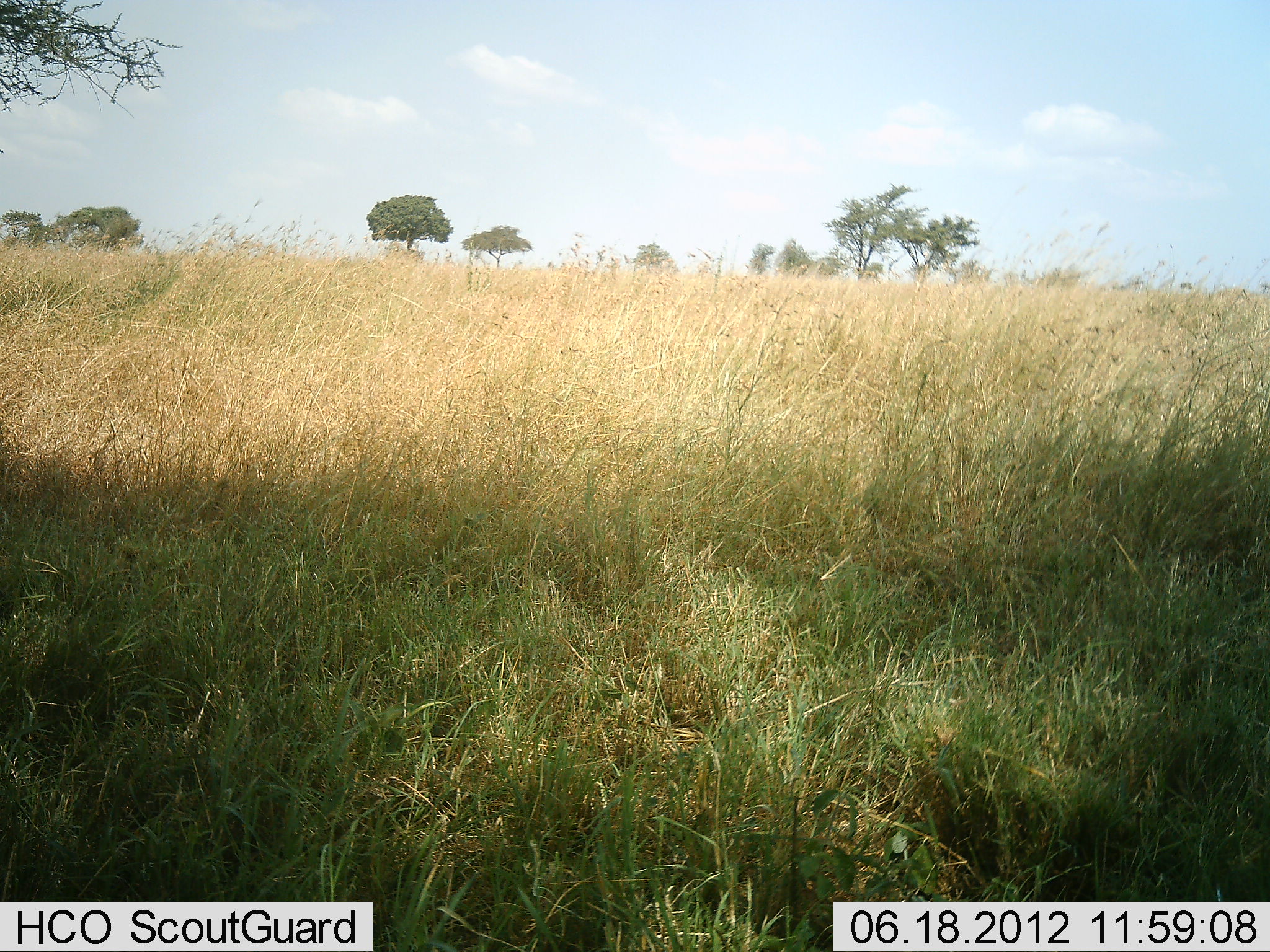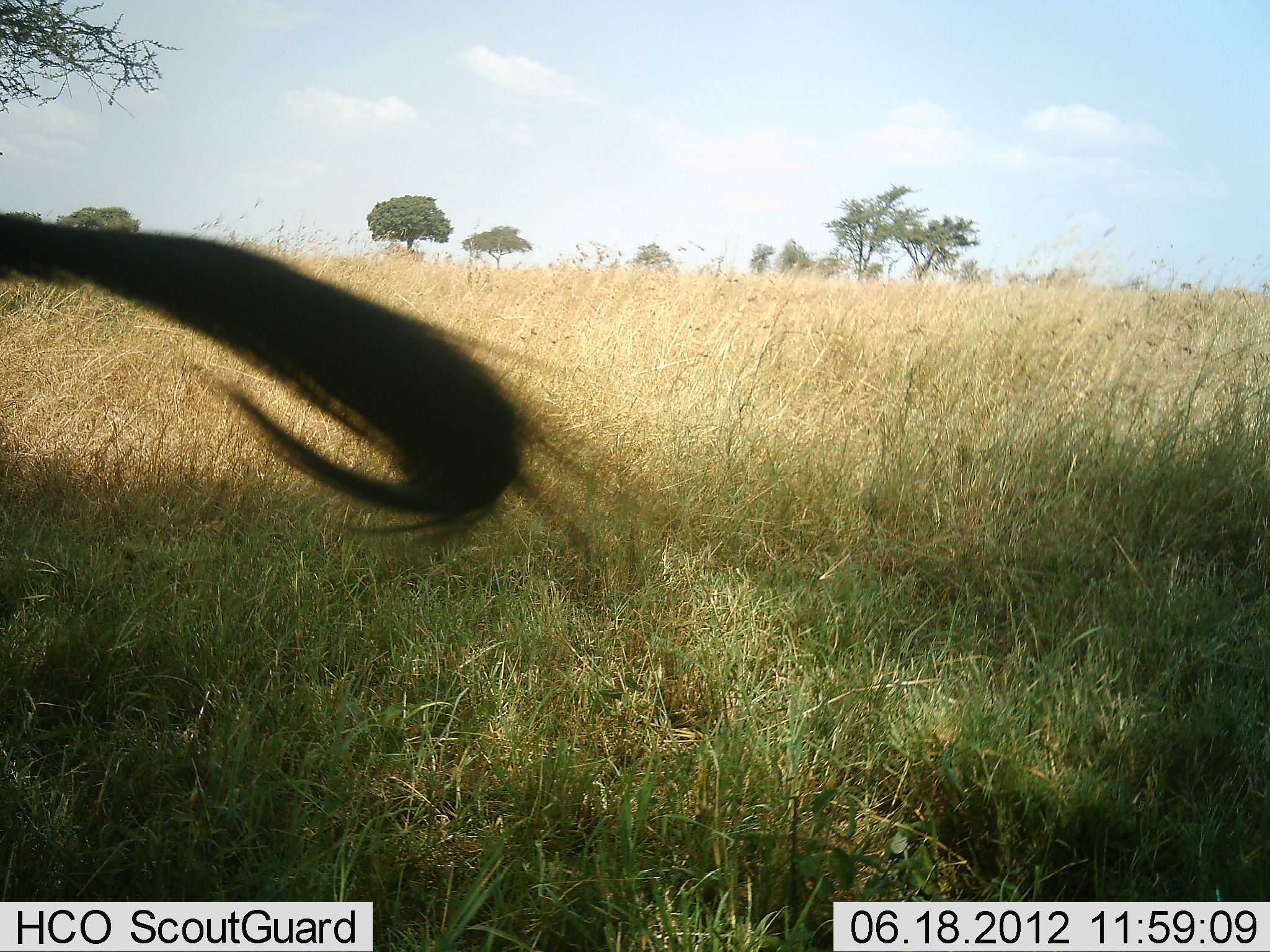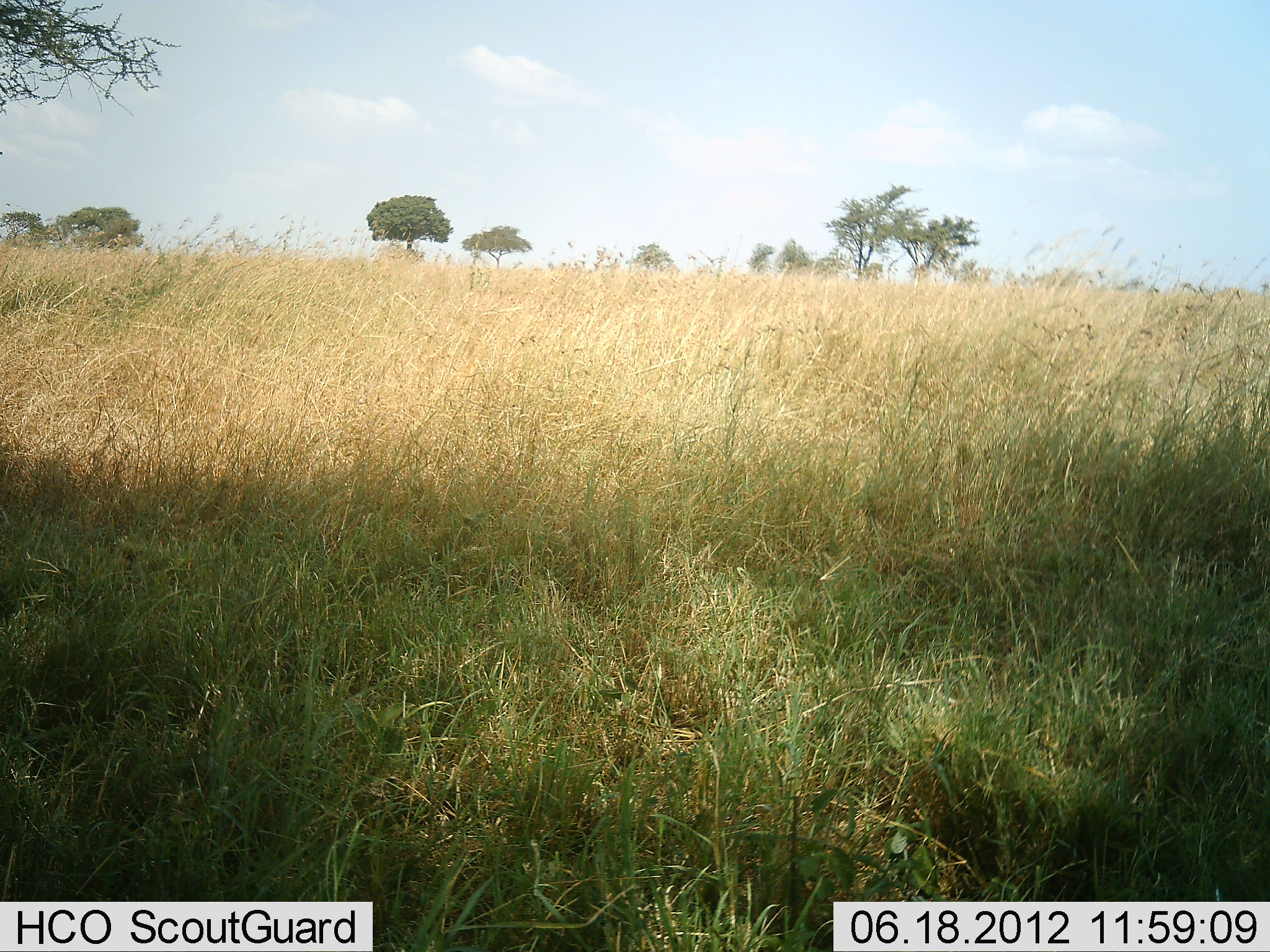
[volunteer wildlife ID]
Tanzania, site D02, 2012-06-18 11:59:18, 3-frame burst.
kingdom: Animalia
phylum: Chordata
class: Mammalia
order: Artiodactyla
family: Bovidae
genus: Connochaetes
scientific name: Connochaetes taurinus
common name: blue wildebeest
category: wildebeest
Wildebeest (blue wildebeest) (Connochaetes taurinus), count 1. Behavior (volunteer vote fractions): standing 90%, resting 0%, moving 10%, interacting 0%. Young present (vote fraction): 0%. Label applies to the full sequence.